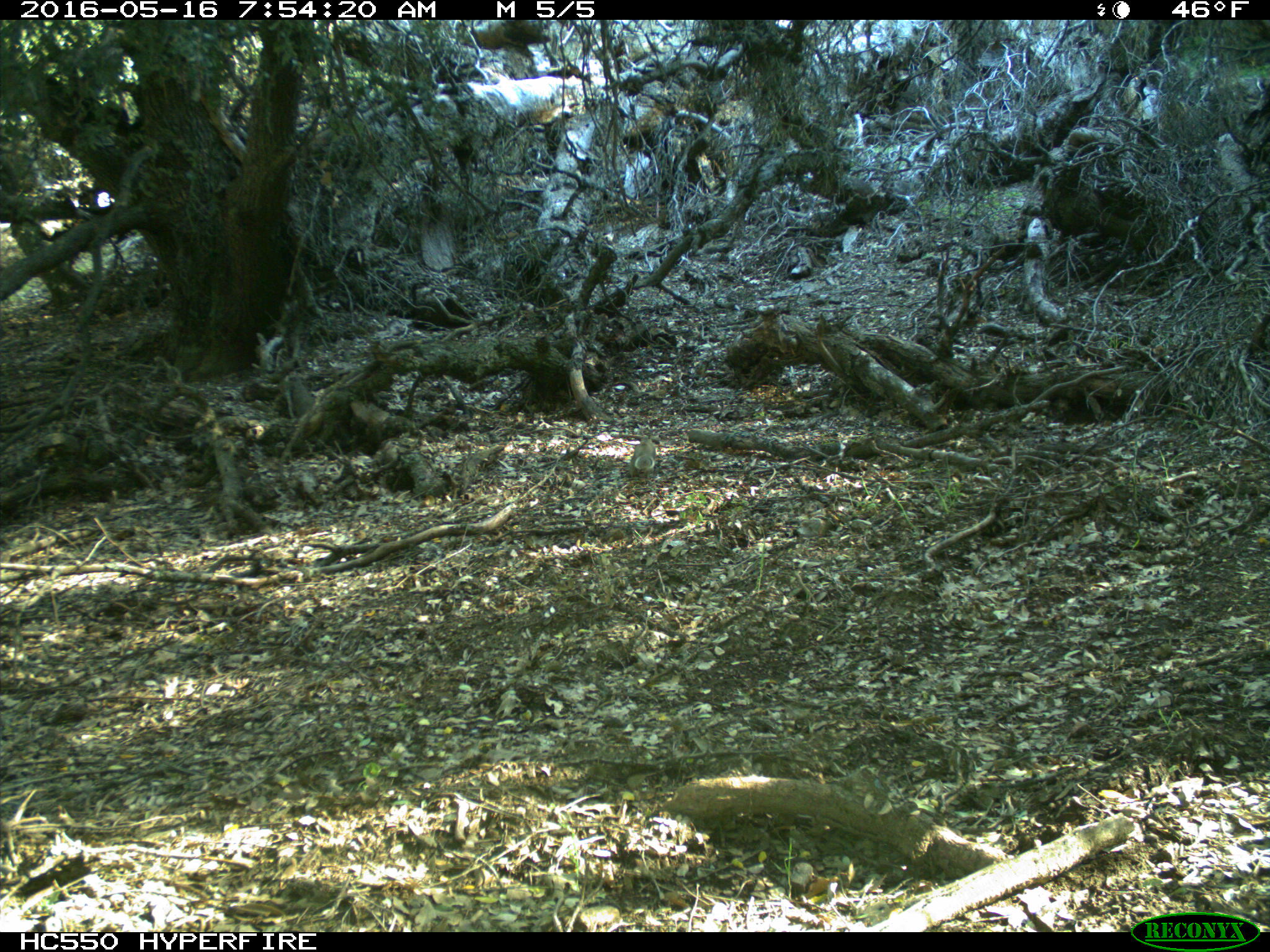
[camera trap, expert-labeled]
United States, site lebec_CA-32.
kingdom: Animalia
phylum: Chordata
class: Mammalia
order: Rodentia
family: Sciuridae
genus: Otospermophilus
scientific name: Otospermophilus beecheyi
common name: california ground squirrel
Otospermophilus beecheyi (california ground squirrel).